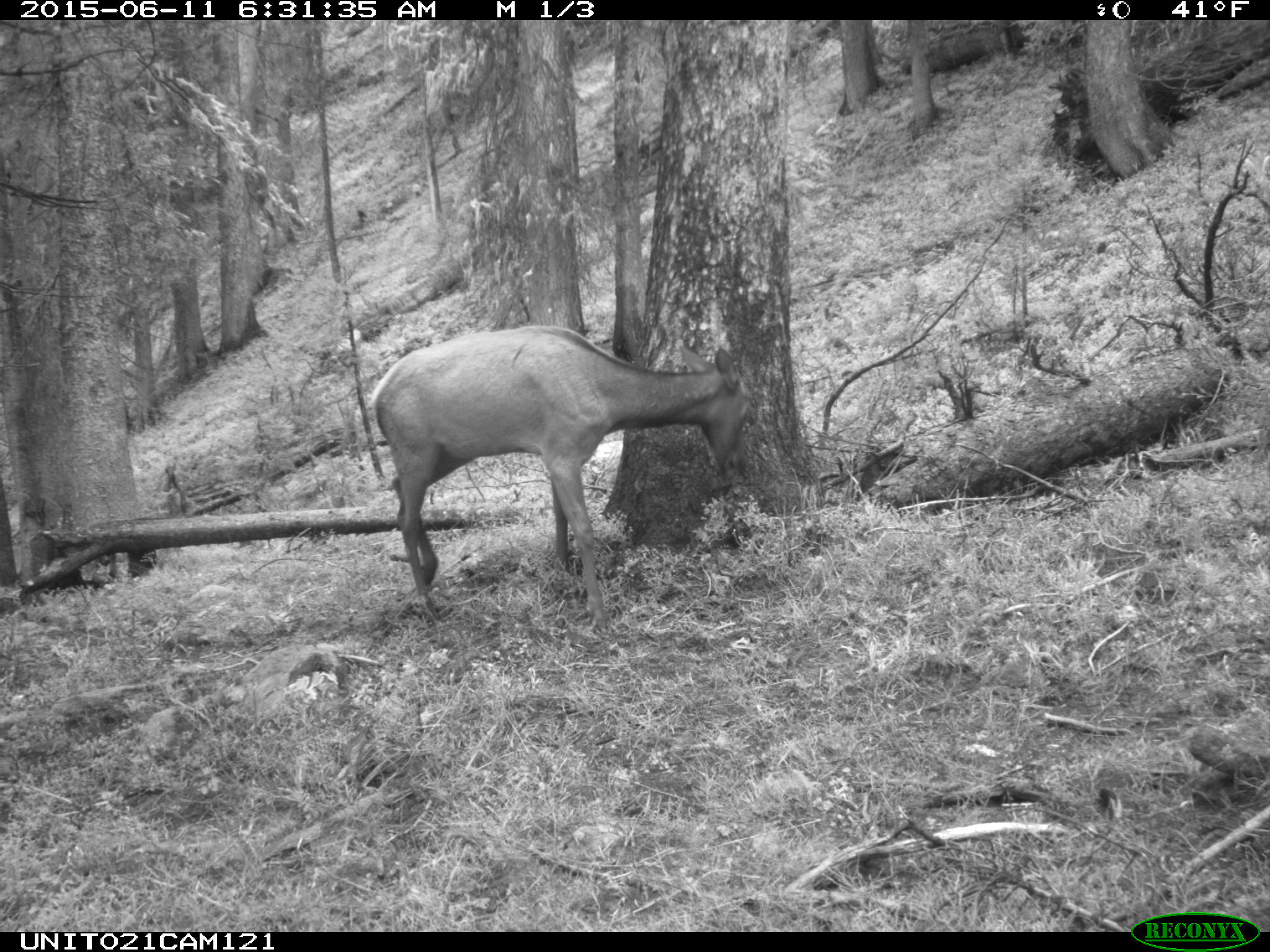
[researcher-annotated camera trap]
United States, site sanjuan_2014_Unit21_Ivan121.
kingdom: Animalia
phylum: Chordata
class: Mammalia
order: Artiodactyla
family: Cervidae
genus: Cervus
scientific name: Cervus elaphus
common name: red deer